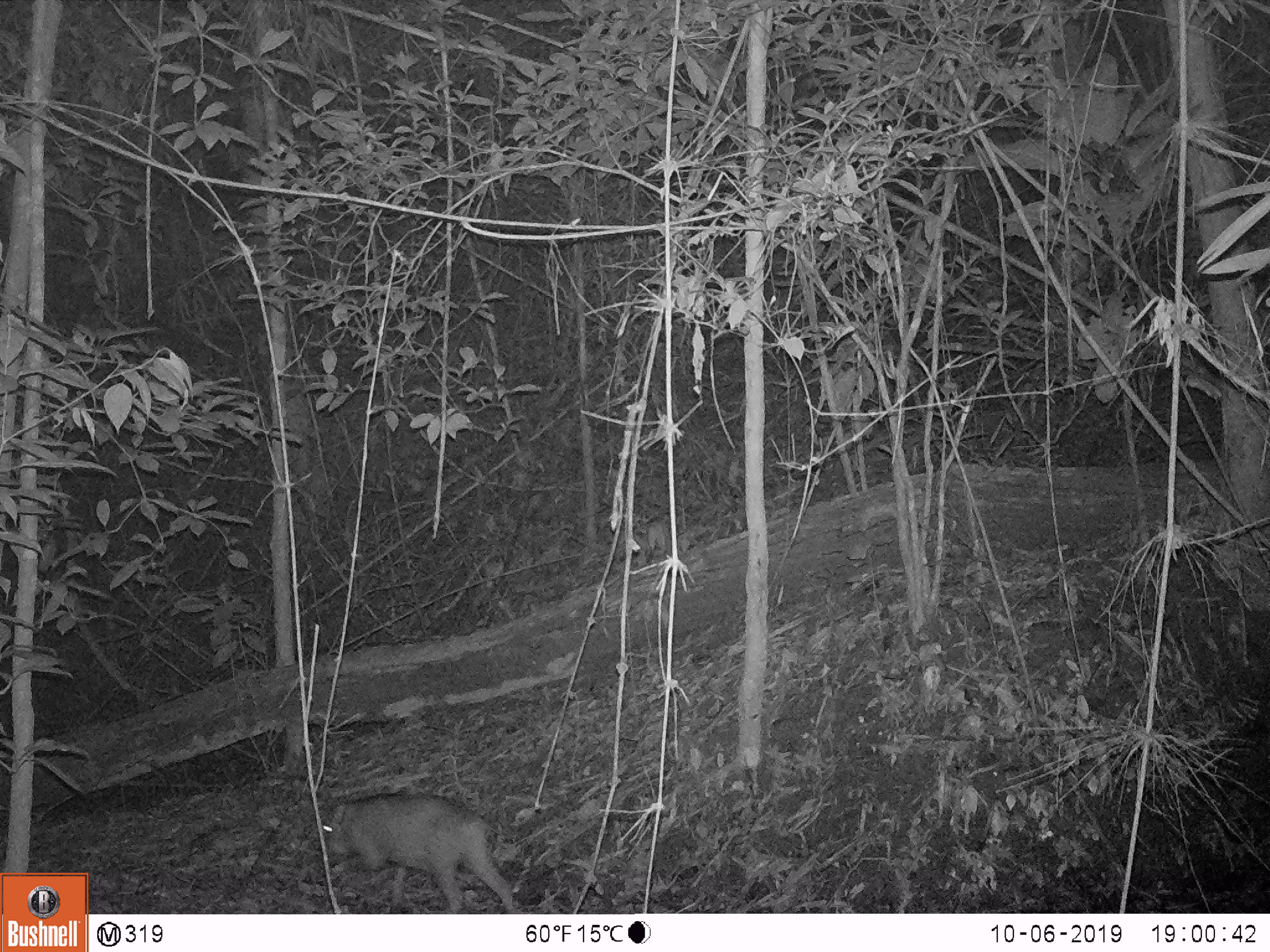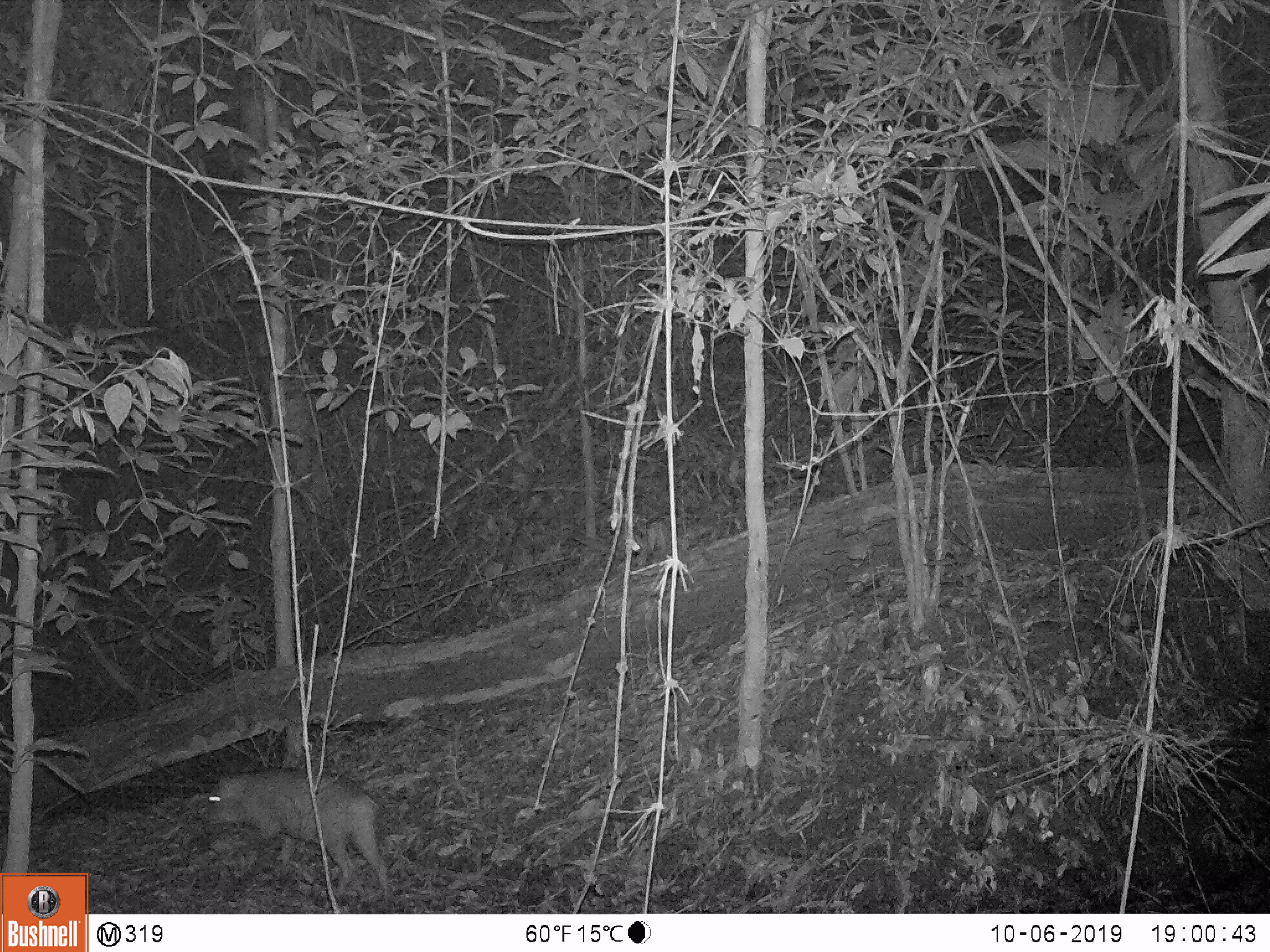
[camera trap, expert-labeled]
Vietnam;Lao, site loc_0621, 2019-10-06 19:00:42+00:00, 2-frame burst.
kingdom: Animalia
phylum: Chordata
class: Mammalia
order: Artiodactyla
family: Suidae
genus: Sus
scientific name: Sus scrofa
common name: eurasian wild pig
Eurasian wild pig (Sus scrofa). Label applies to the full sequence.